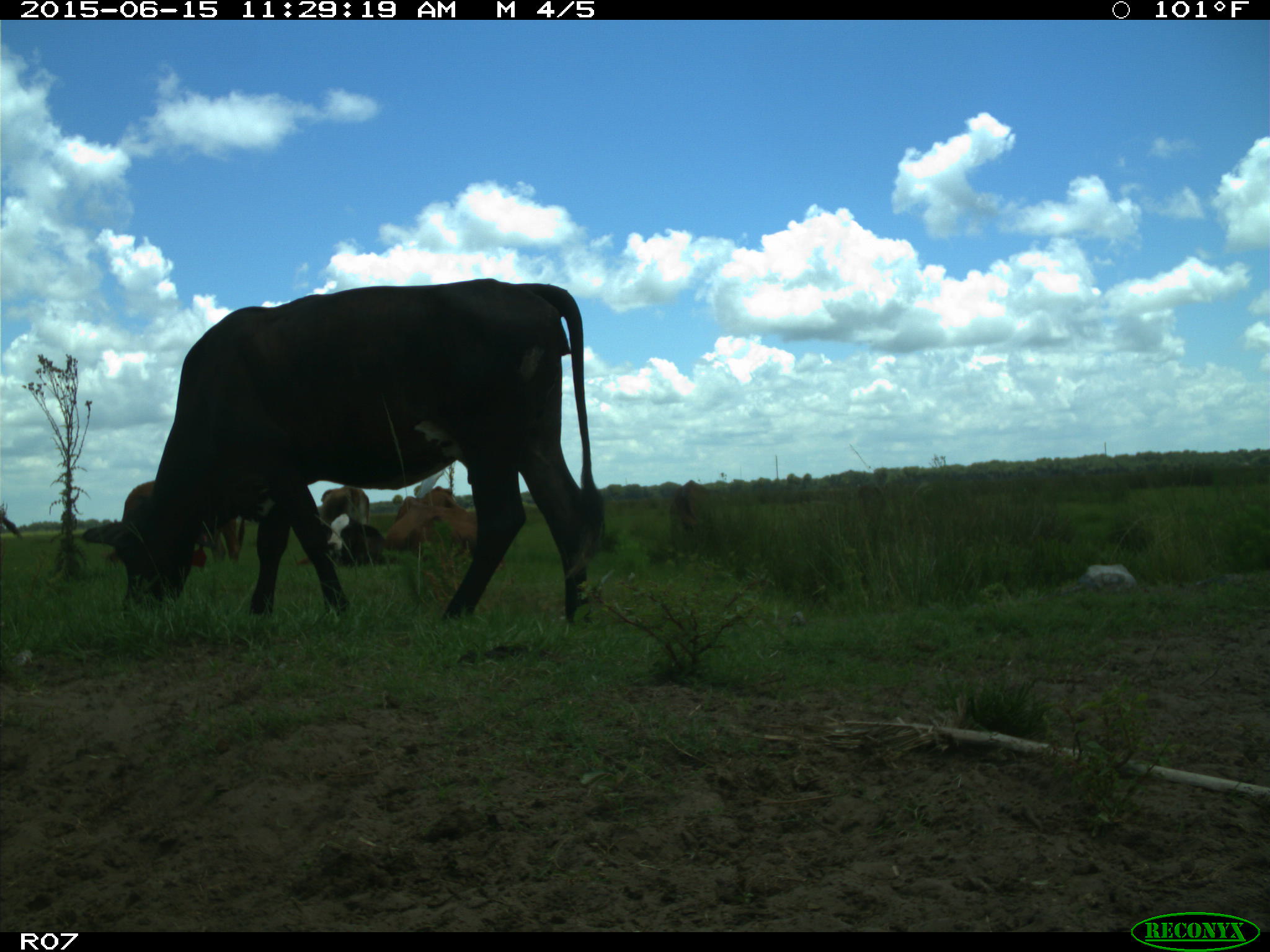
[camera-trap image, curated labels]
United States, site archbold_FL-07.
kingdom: Animalia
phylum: Chordata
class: Mammalia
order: Artiodactyla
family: Bovidae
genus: Bos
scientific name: Bos taurus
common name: domestic cow